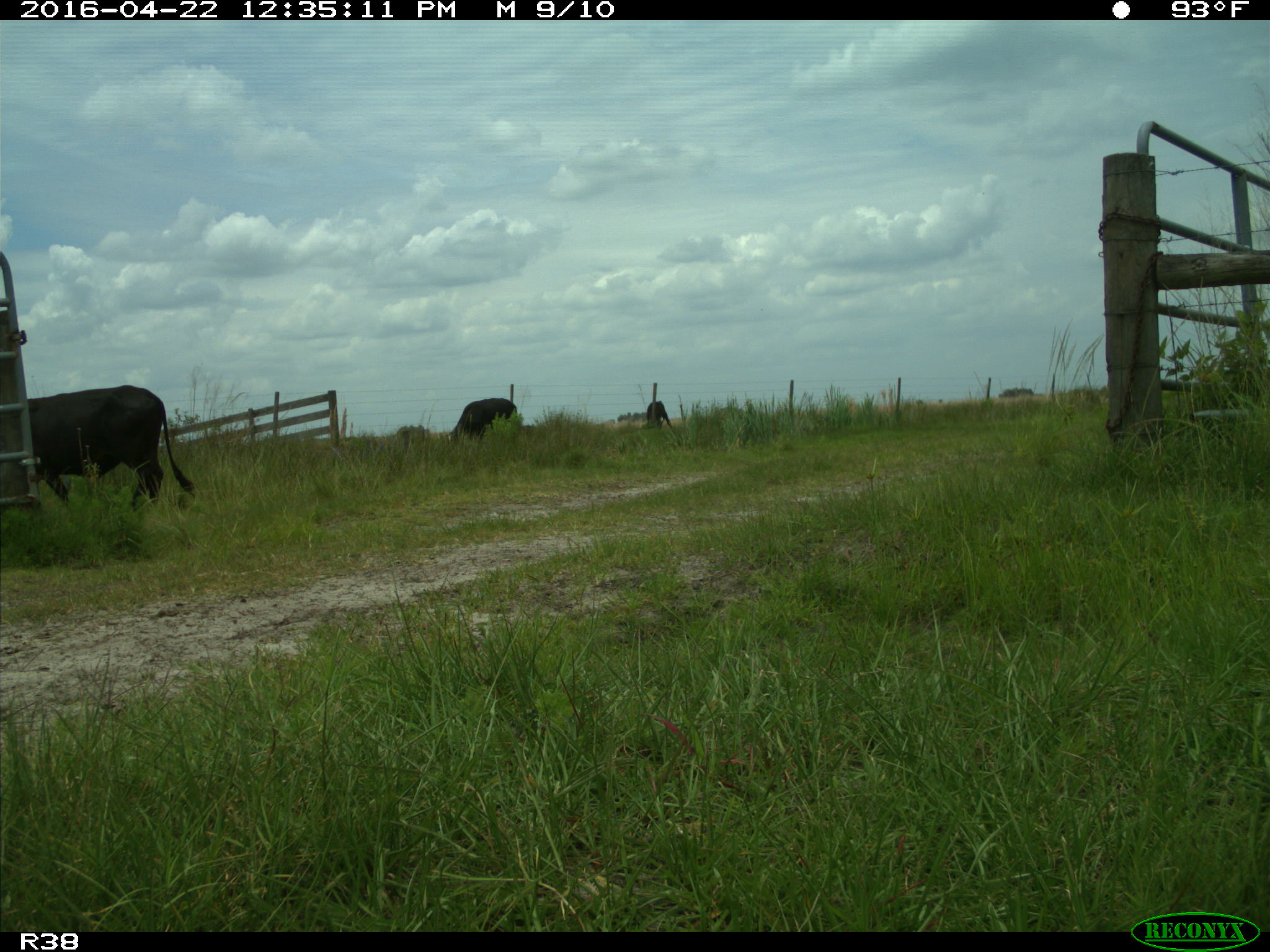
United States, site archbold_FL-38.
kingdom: Animalia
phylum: Chordata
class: Mammalia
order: Artiodactyla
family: Bovidae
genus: Bos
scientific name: Bos taurus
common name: domestic cow